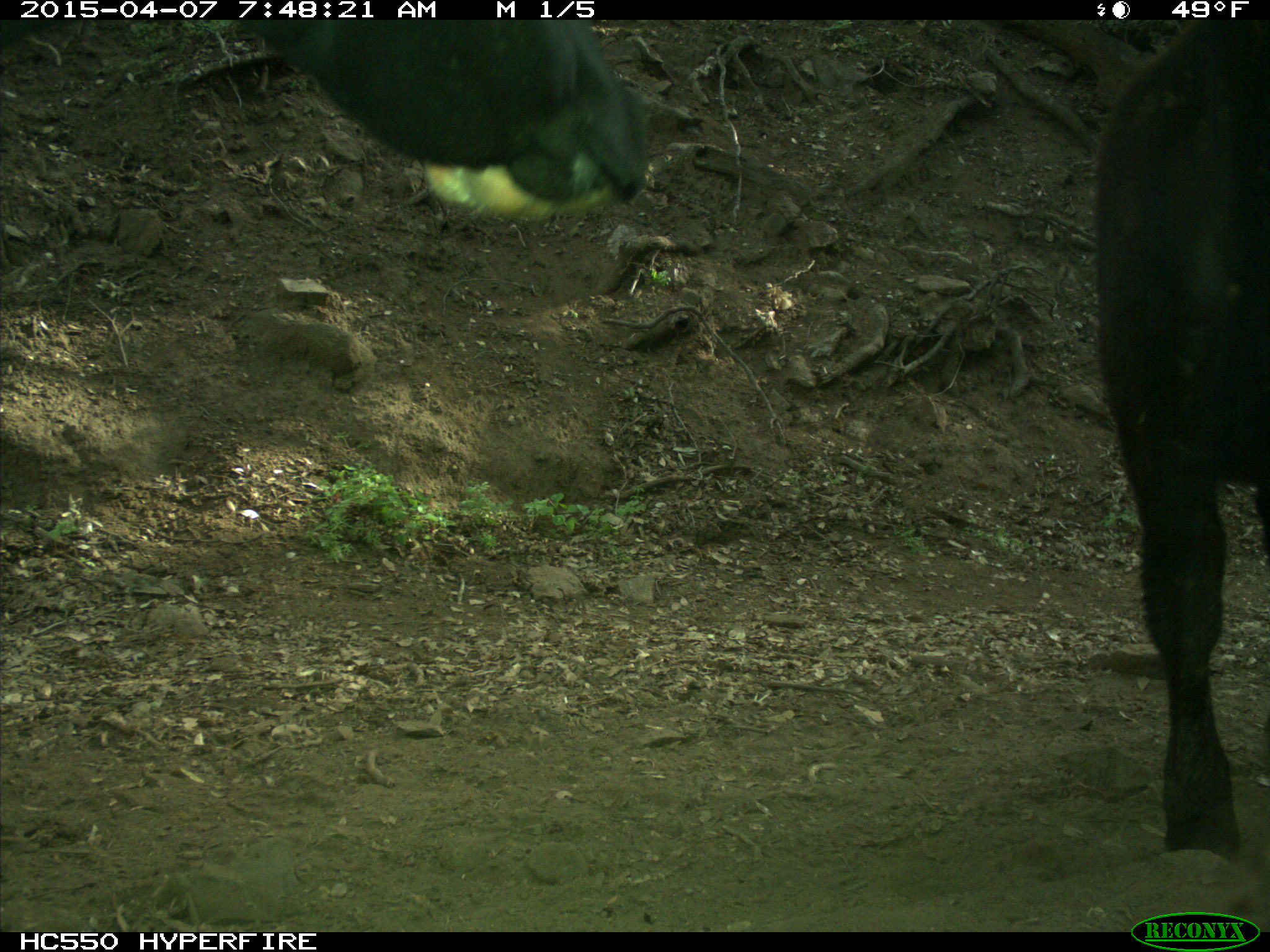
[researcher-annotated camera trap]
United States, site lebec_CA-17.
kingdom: Animalia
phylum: Chordata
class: Mammalia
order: Artiodactyla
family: Bovidae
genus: Bos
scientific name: Bos taurus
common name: domestic cow